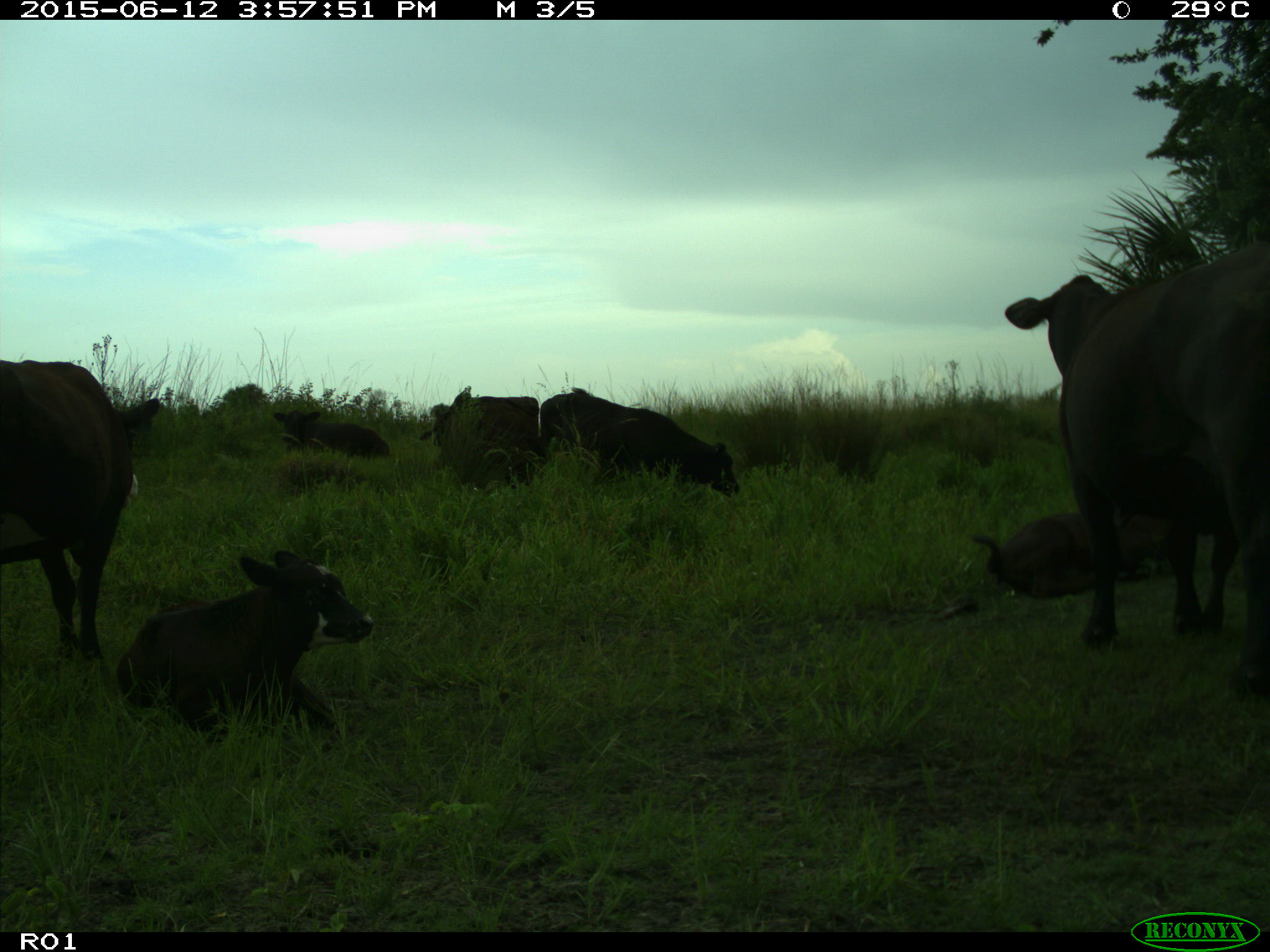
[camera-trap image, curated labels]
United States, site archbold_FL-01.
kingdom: Animalia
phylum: Chordata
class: Mammalia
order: Artiodactyla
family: Bovidae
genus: Bos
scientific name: Bos taurus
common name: domestic cow